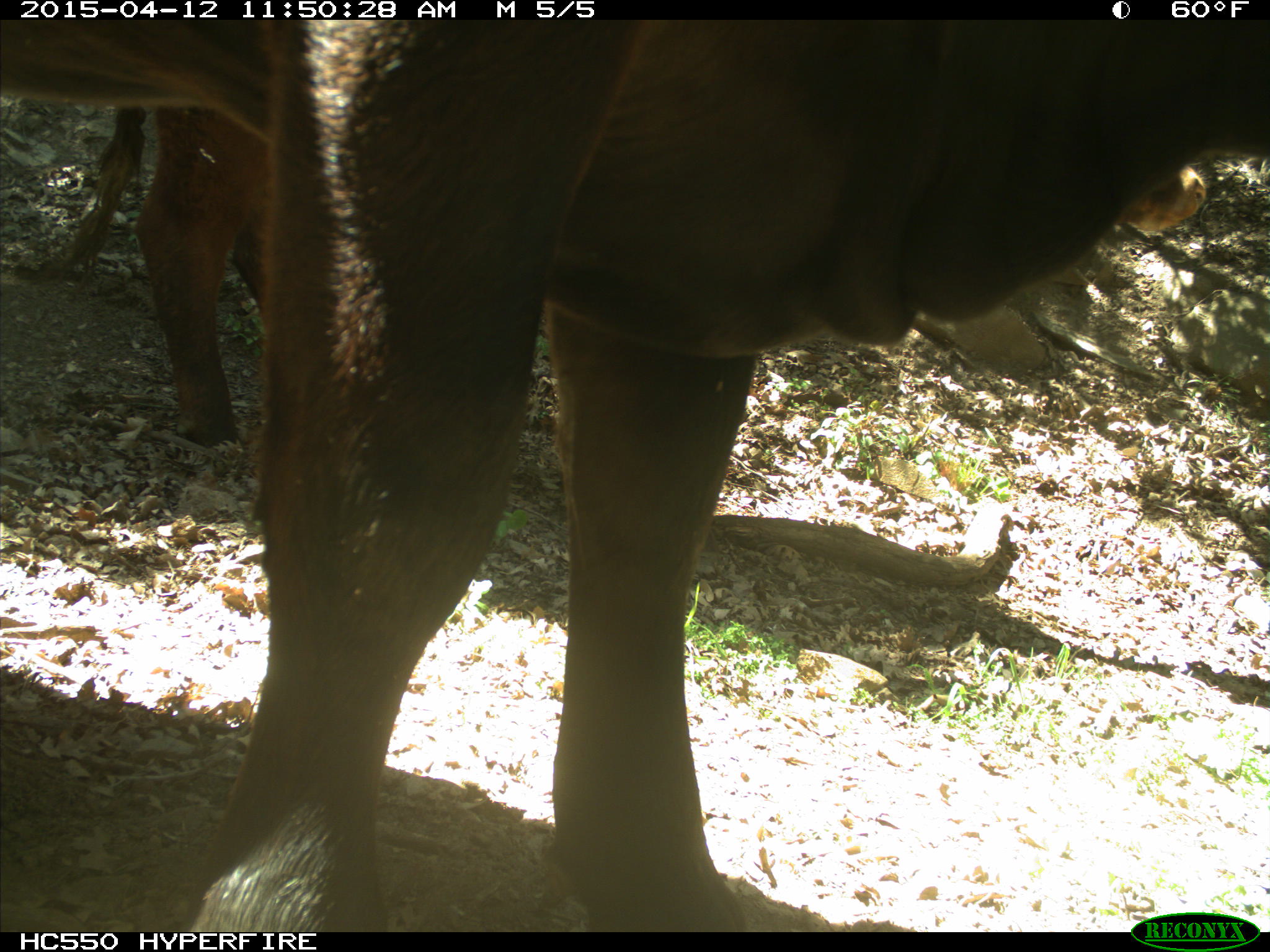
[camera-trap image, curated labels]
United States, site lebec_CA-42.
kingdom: Animalia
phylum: Chordata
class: Mammalia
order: Artiodactyla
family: Bovidae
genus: Bos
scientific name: Bos taurus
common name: domestic cow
Bos taurus (domestic cow).